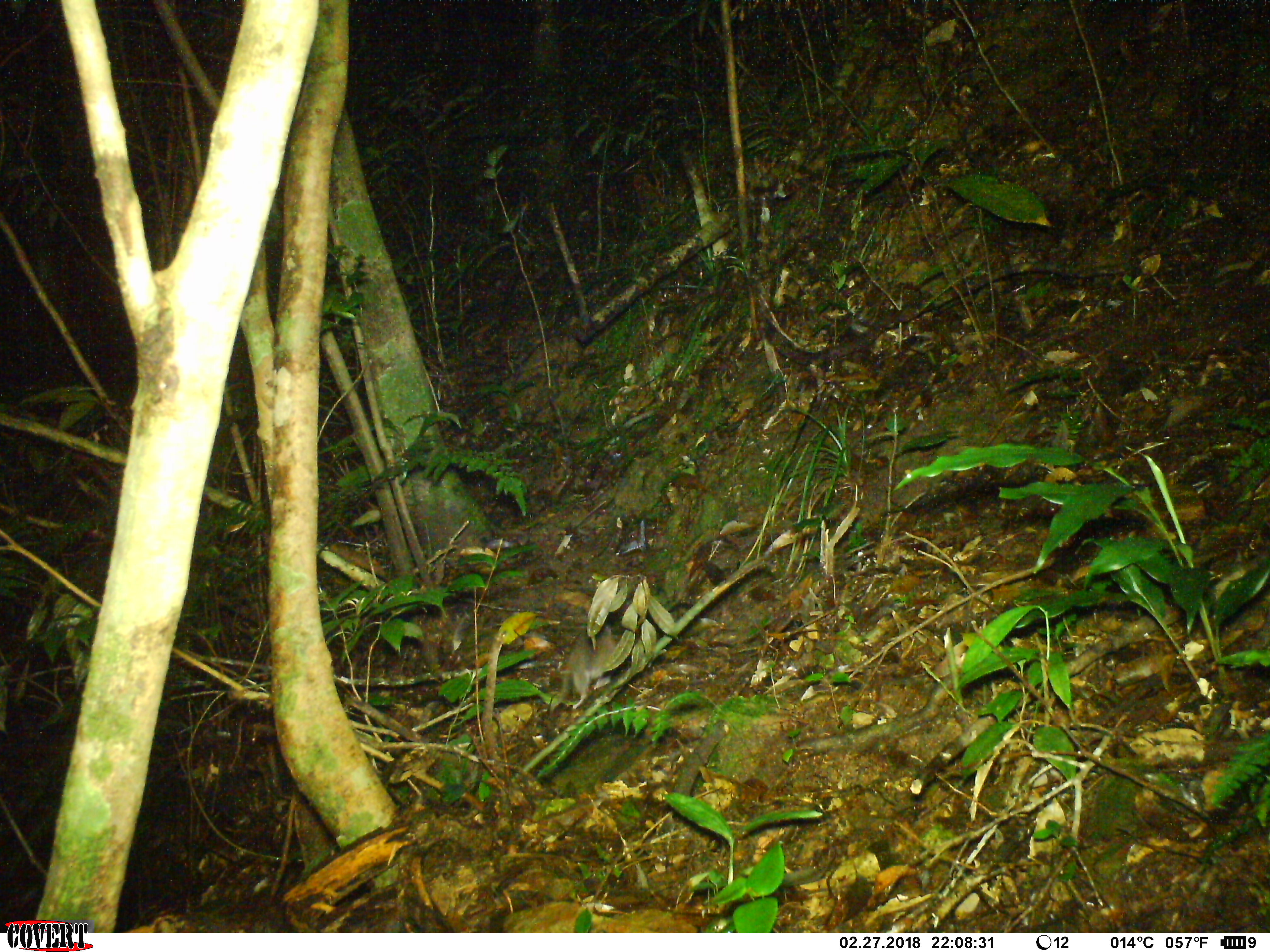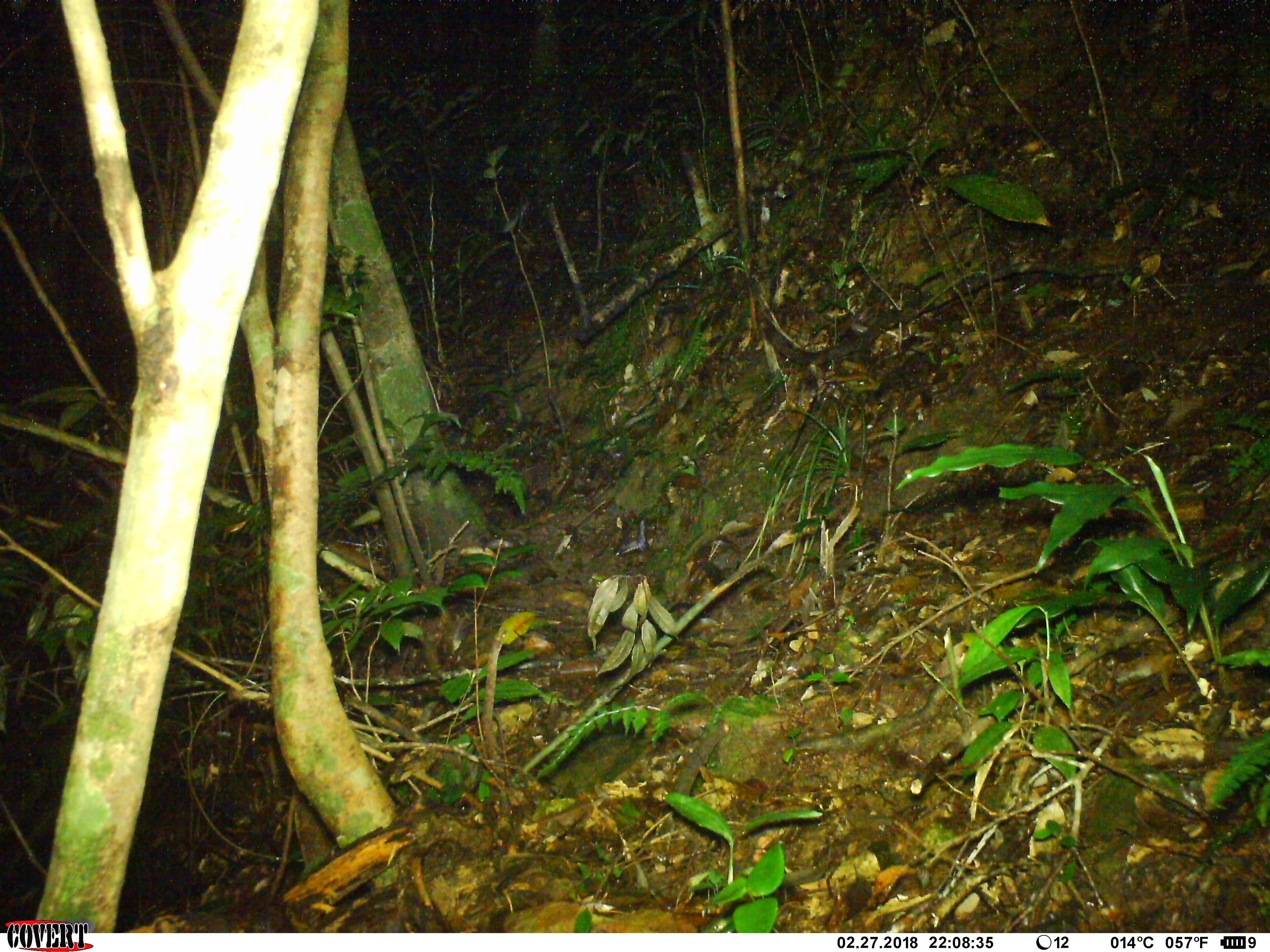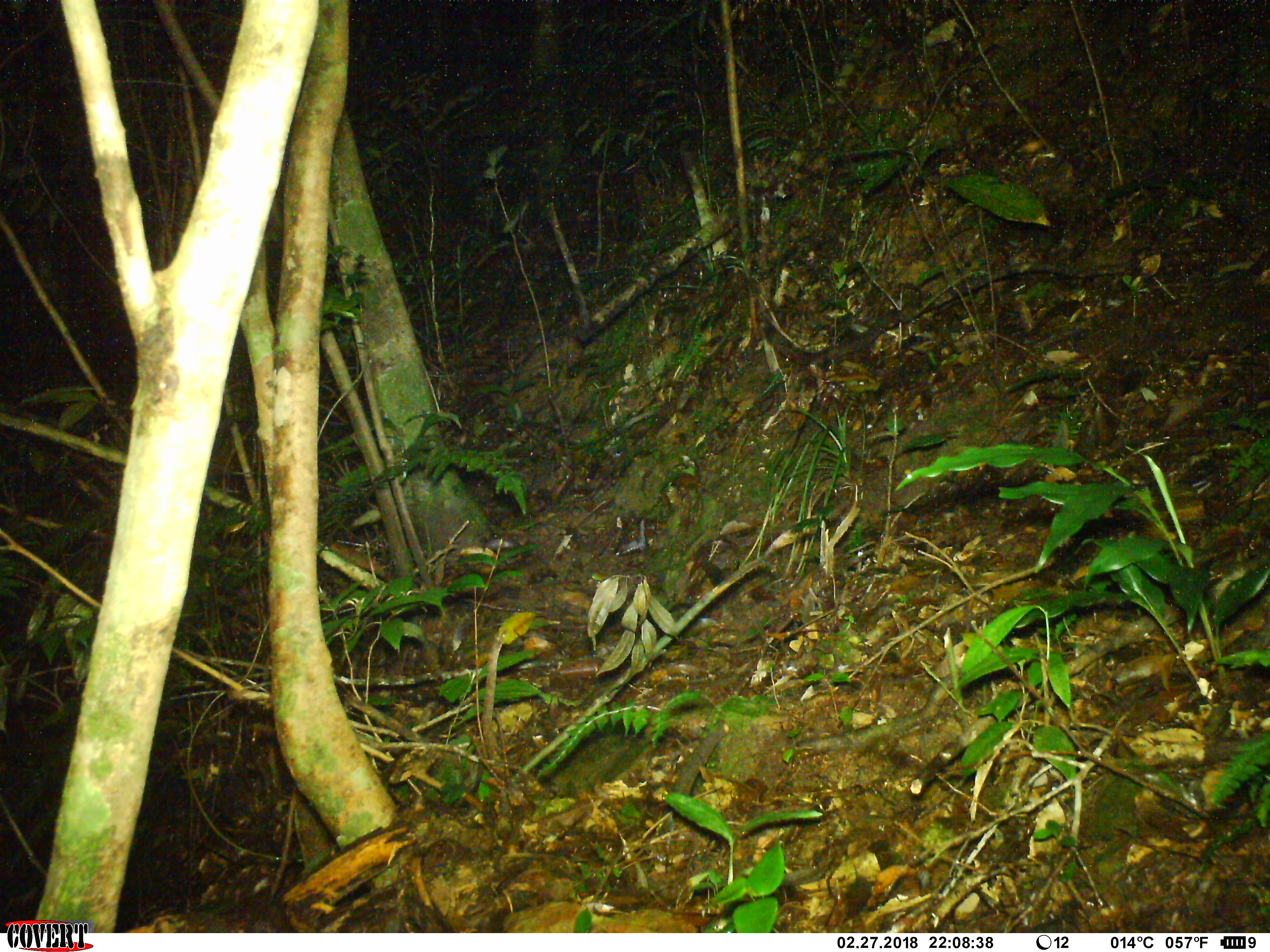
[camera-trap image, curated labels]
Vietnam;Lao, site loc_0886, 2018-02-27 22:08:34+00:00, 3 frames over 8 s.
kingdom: Animalia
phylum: Chordata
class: Mammalia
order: Rodentia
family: Muridae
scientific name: Muridae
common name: old-world mice and rats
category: unidentified murid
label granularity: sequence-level